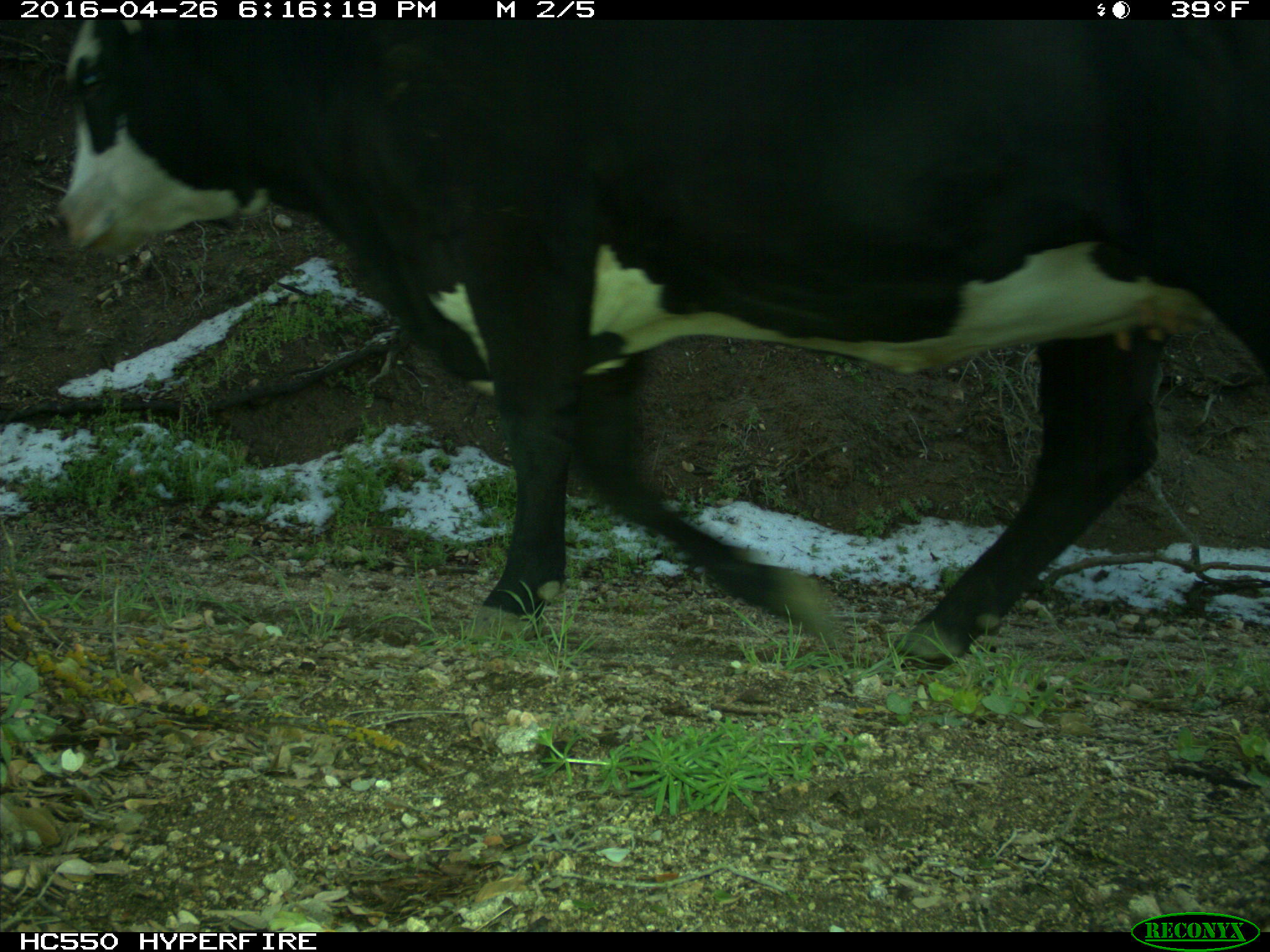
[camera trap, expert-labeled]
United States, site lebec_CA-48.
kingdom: Animalia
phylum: Chordata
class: Mammalia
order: Artiodactyla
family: Bovidae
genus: Bos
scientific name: Bos taurus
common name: domestic cow